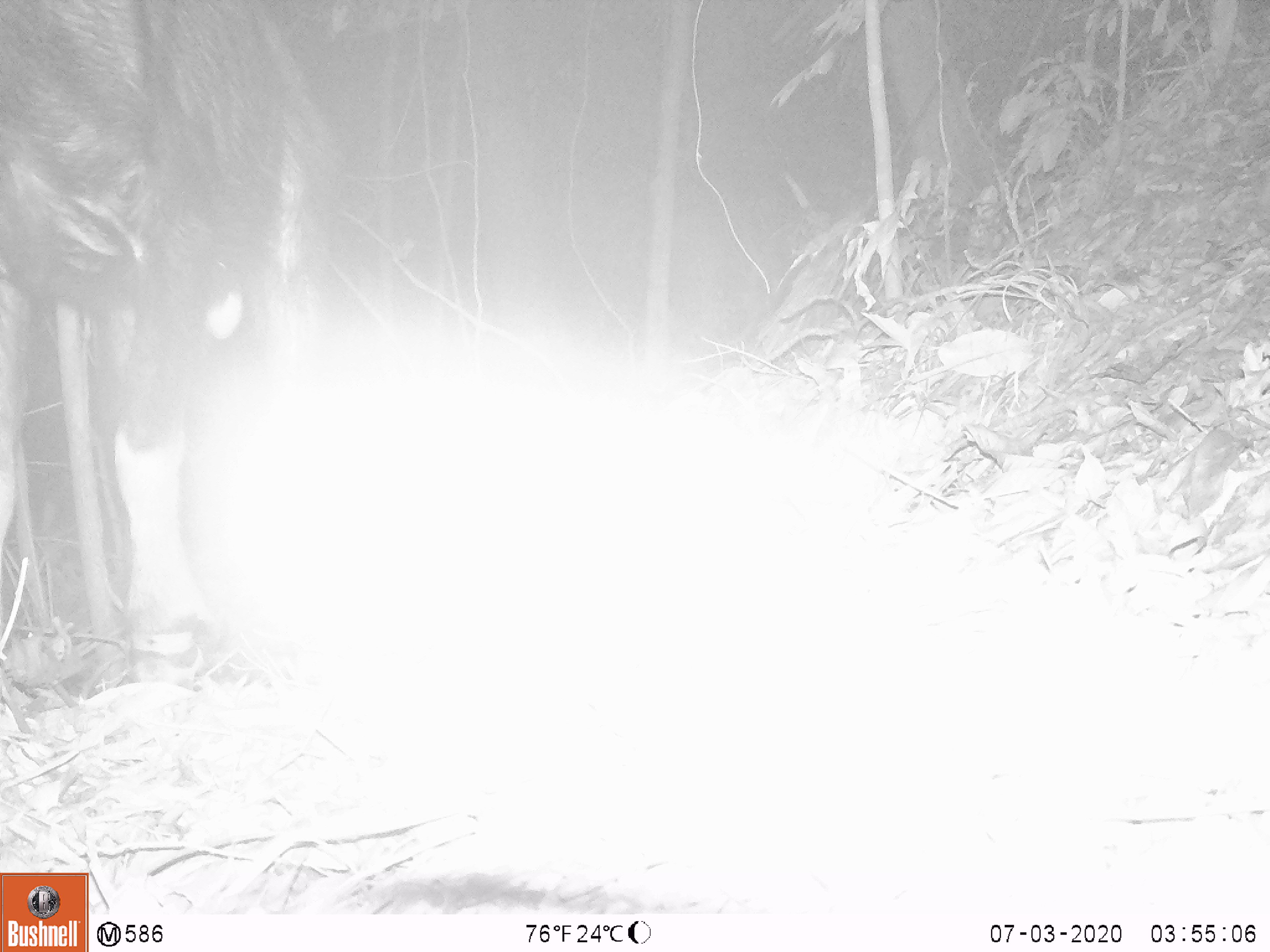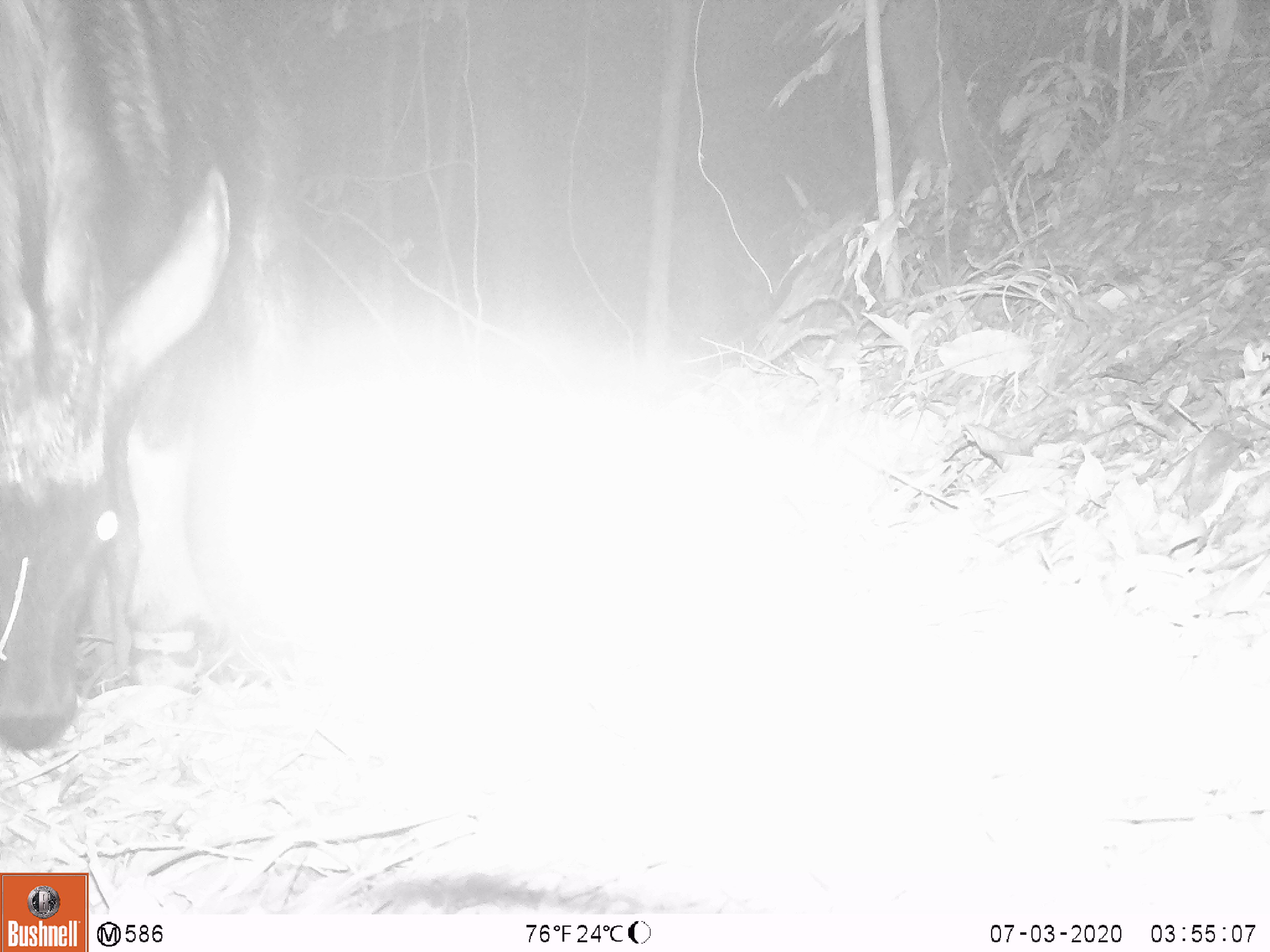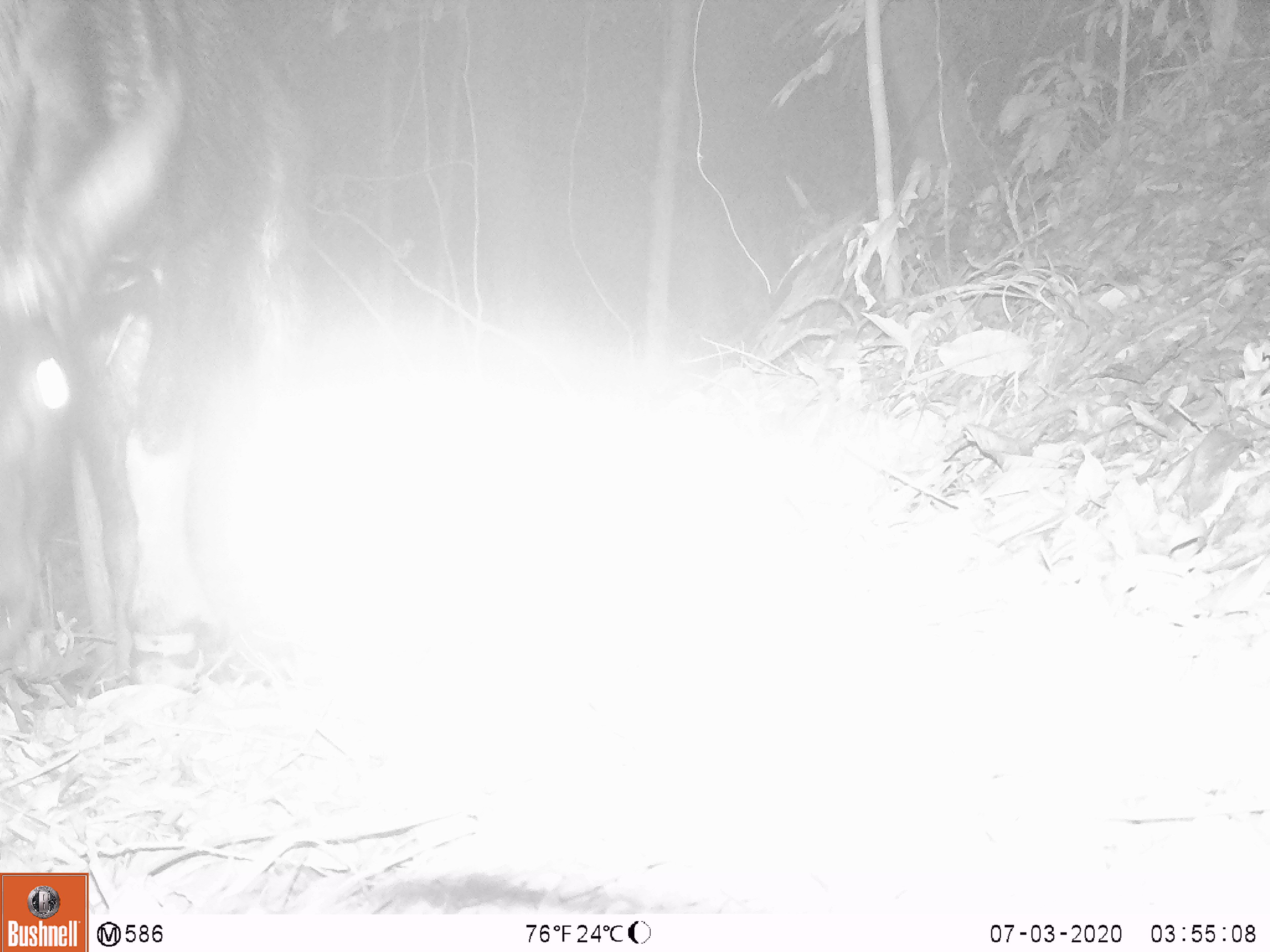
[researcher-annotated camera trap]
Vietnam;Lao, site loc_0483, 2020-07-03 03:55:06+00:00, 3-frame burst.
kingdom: Animalia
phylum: Chordata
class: Mammalia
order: Artiodactyla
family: Bovidae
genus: Capricornis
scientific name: Capricornis sumatraensis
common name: chinese serow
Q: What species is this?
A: Chinese serow (Capricornis sumatraensis).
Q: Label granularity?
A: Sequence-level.